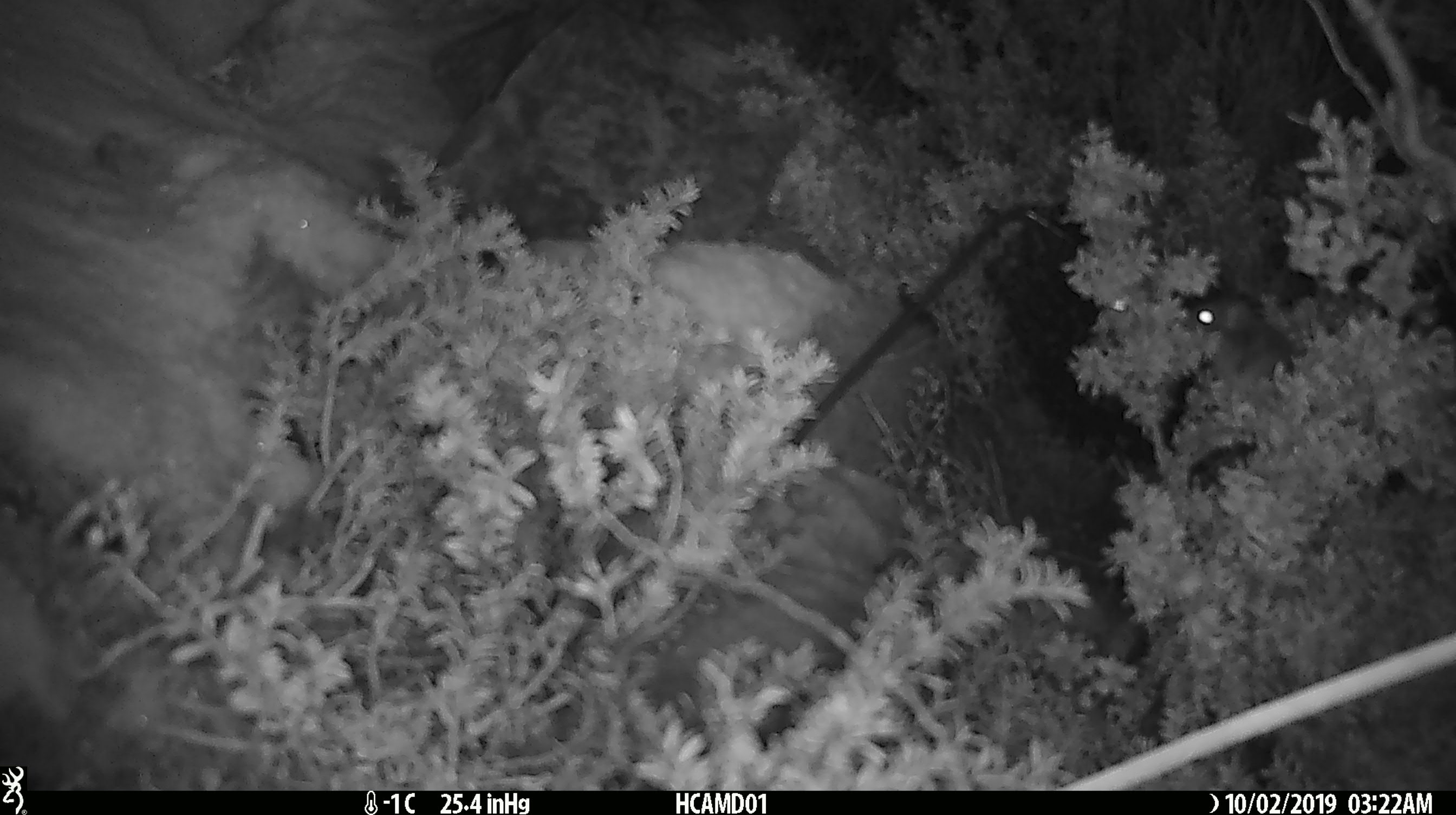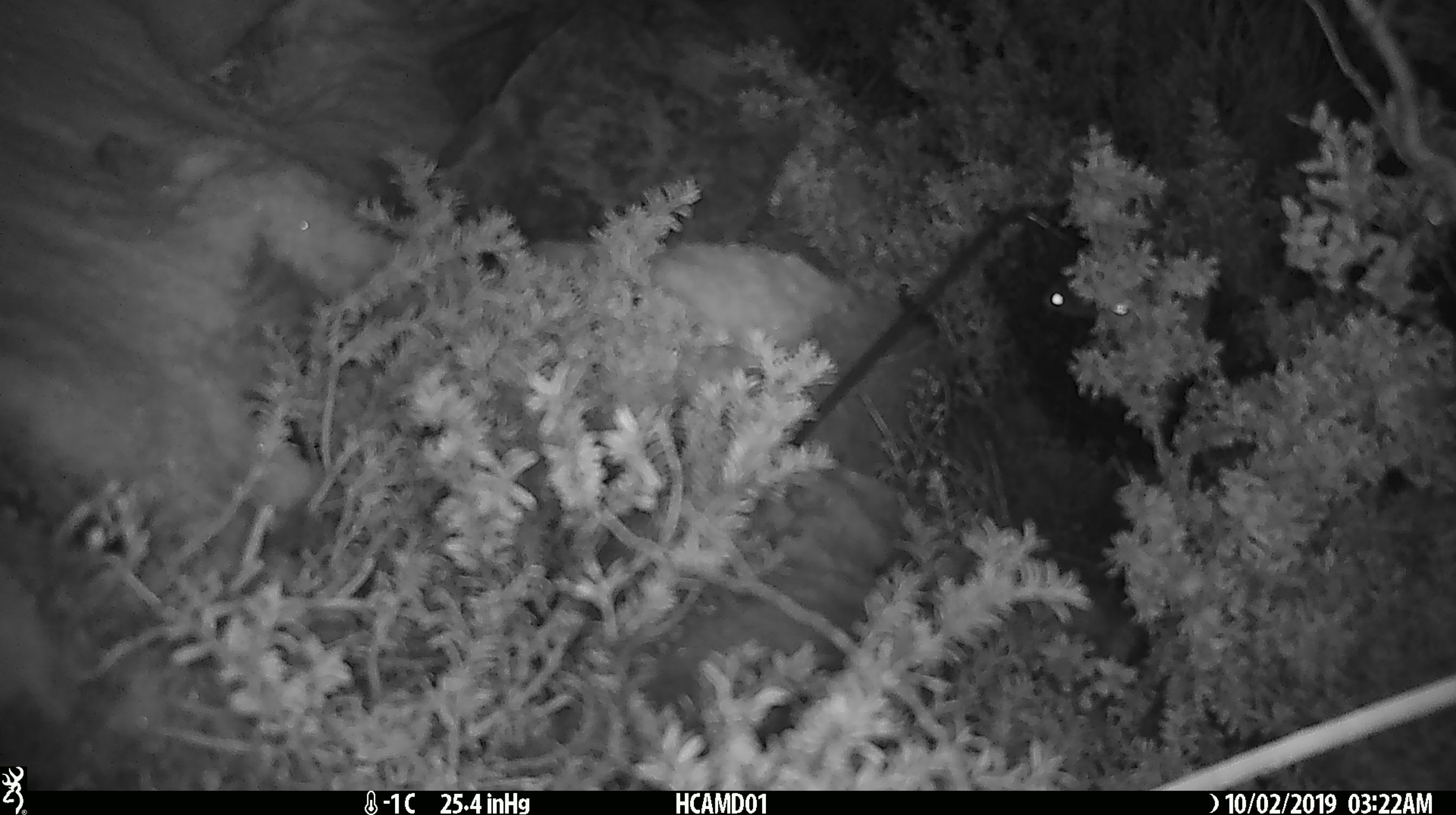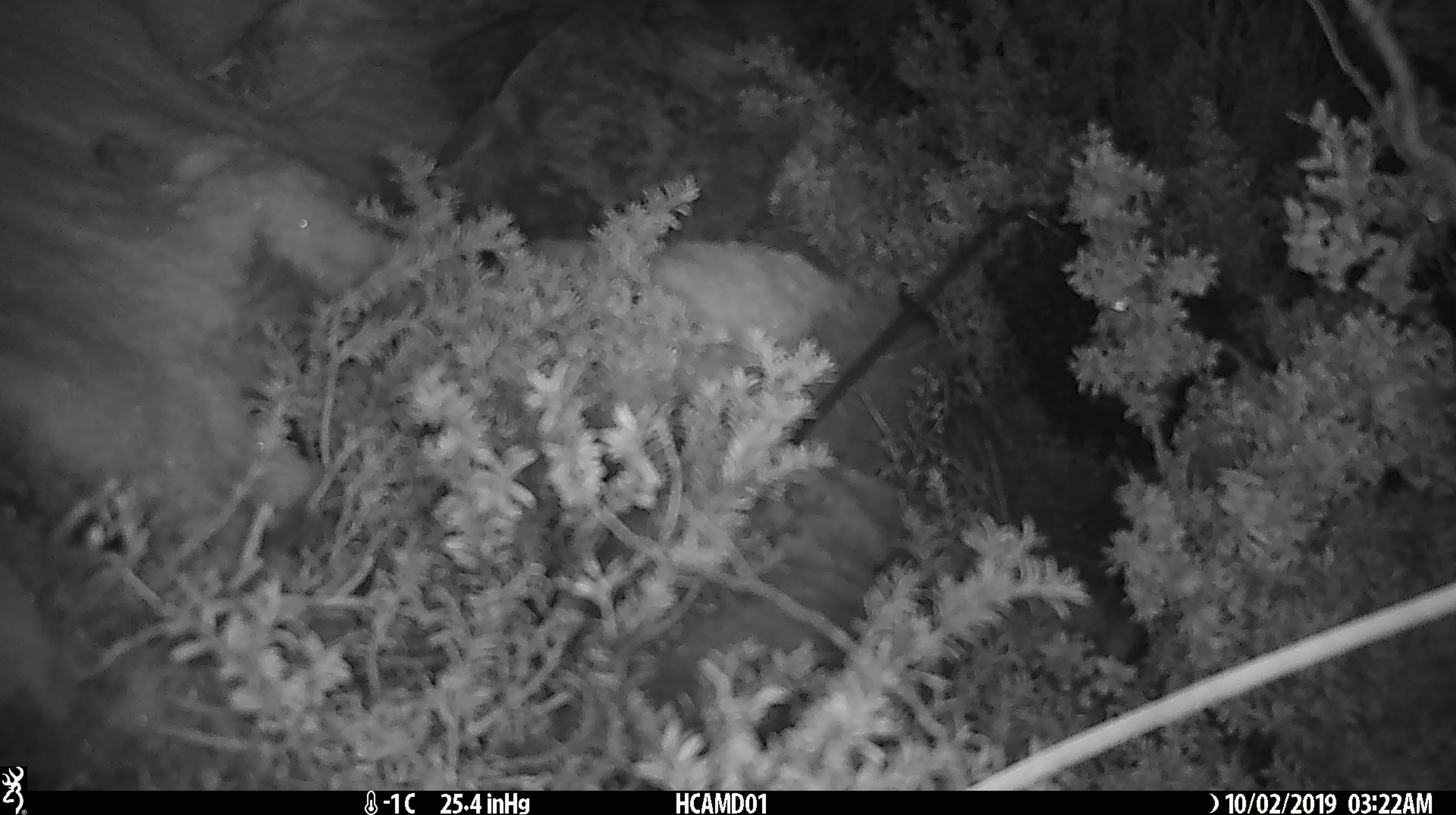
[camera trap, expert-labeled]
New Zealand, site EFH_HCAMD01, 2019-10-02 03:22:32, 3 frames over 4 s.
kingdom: Animalia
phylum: Chordata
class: Mammalia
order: Rodentia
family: Muridae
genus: Mus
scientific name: Mus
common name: mouse